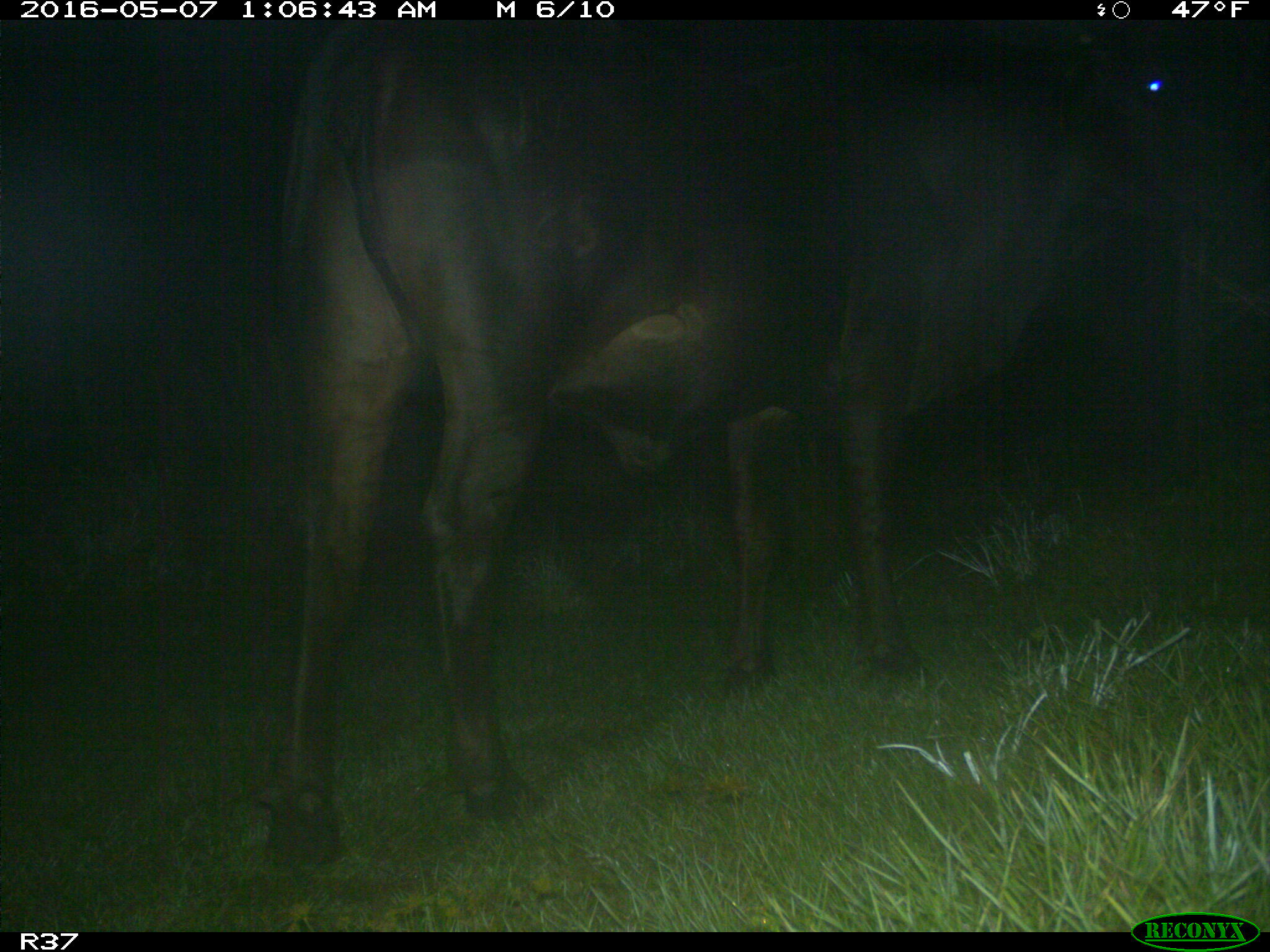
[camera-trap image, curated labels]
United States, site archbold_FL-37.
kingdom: Animalia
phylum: Chordata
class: Mammalia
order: Artiodactyla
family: Bovidae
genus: Bos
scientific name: Bos taurus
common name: domestic cow